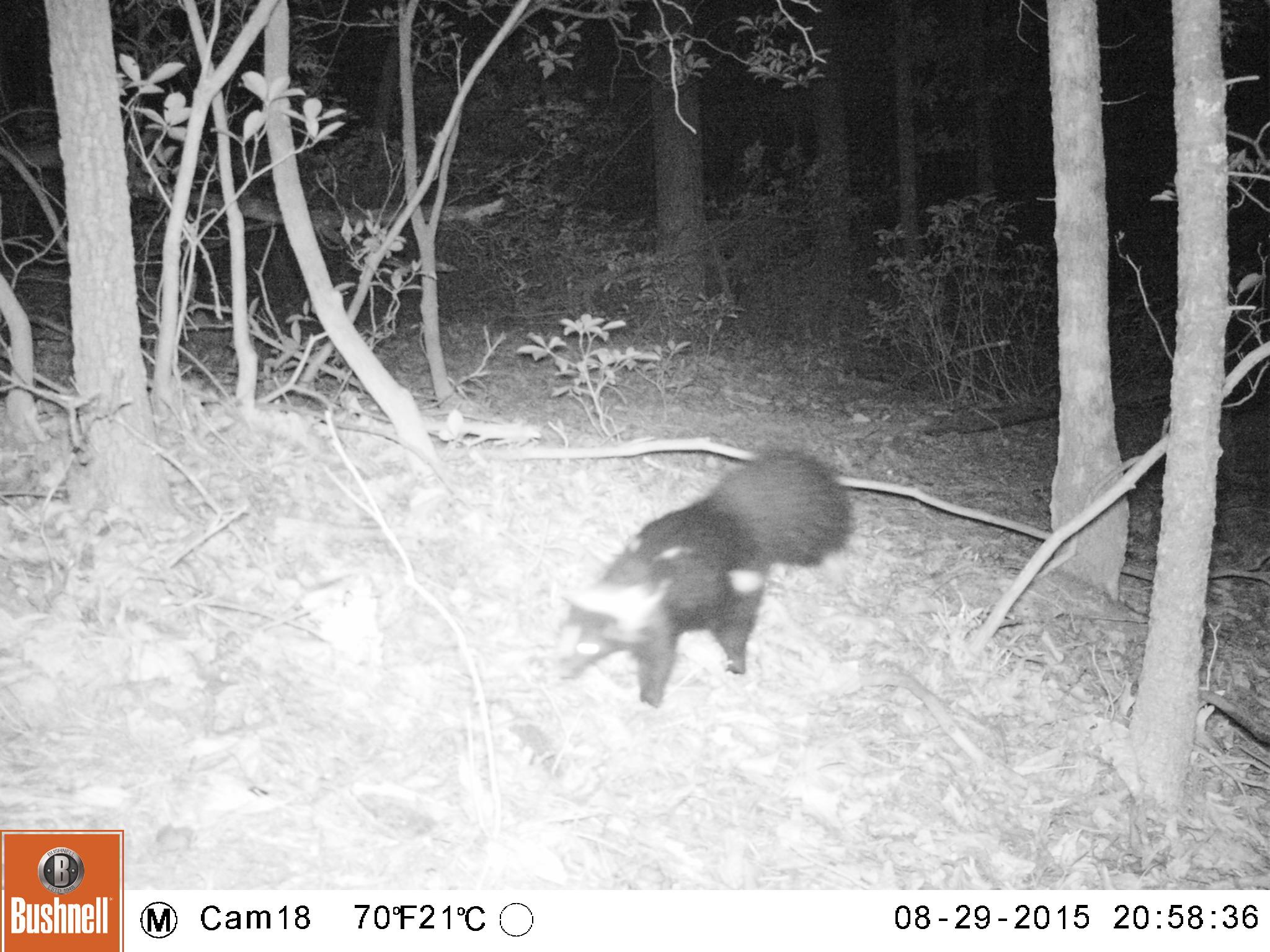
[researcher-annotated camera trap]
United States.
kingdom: Animalia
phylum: Chordata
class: Mammalia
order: Carnivora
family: Mephitidae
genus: Mephitis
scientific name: Mephitis mephitis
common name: striped skunk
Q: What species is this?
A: Striped Skunk (Mephitis mephitis).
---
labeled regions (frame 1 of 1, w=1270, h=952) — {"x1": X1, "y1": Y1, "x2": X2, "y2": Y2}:
Striped Skunk: {"x1": 550, "y1": 444, "x2": 867, "y2": 717}